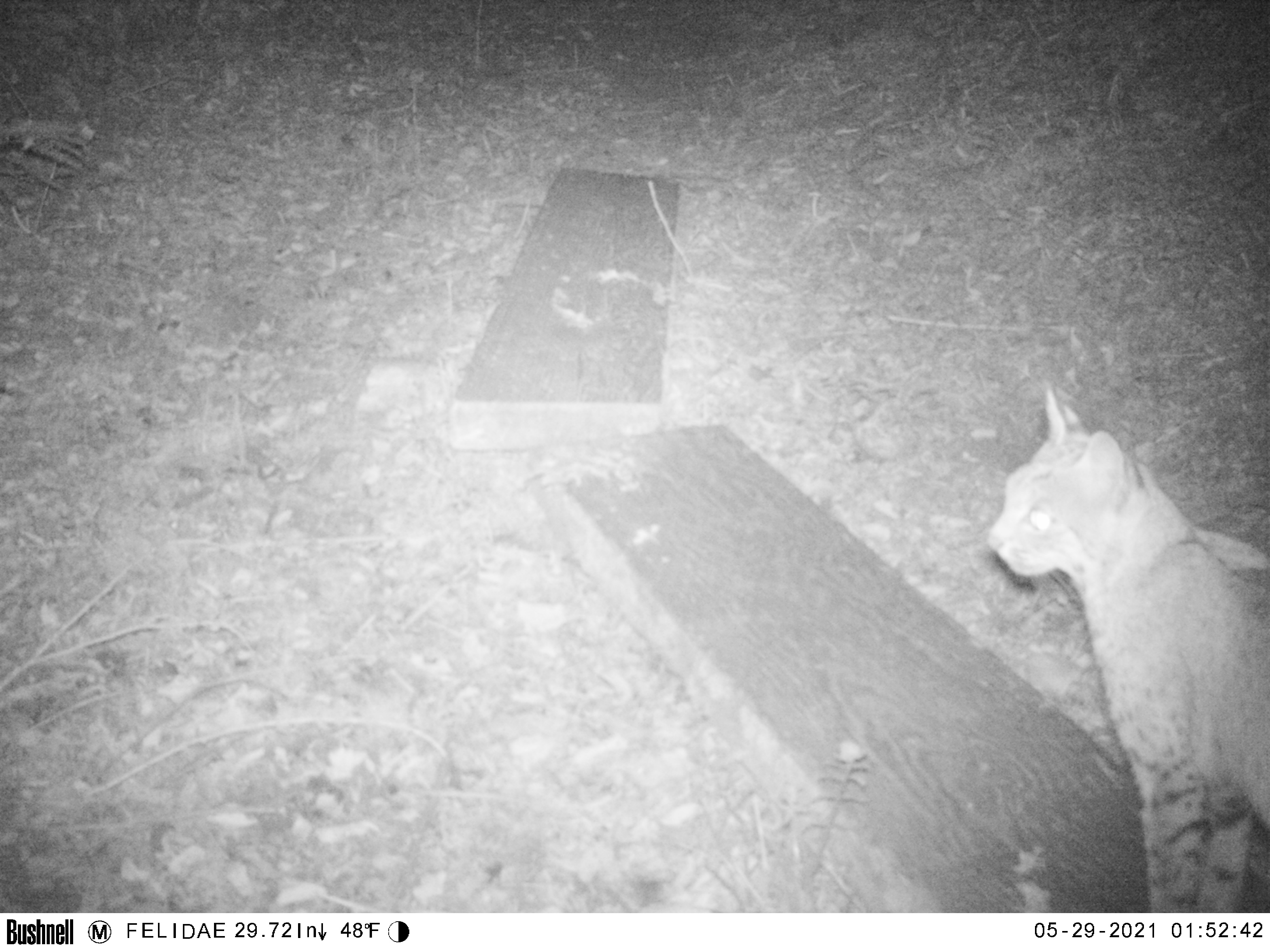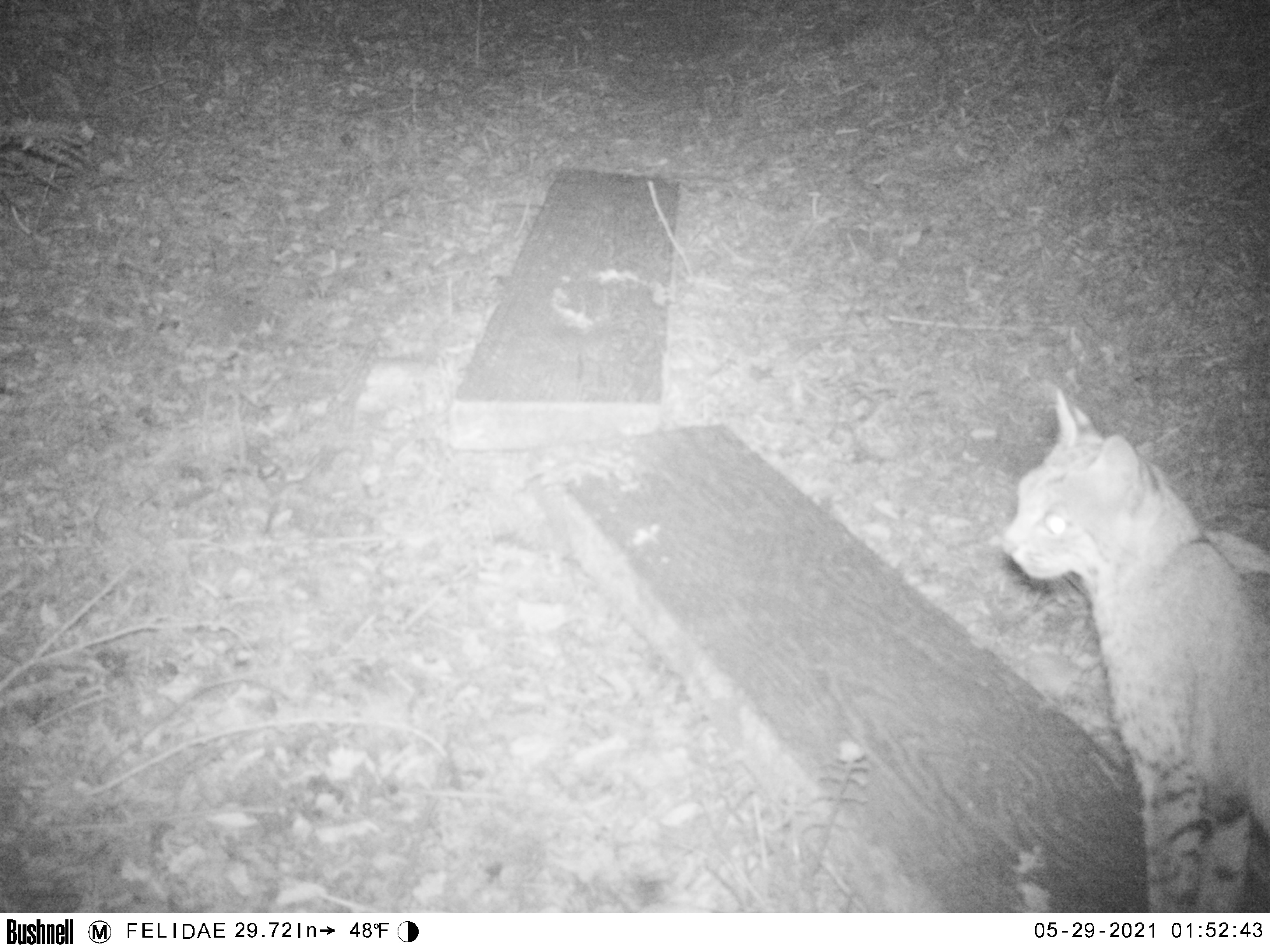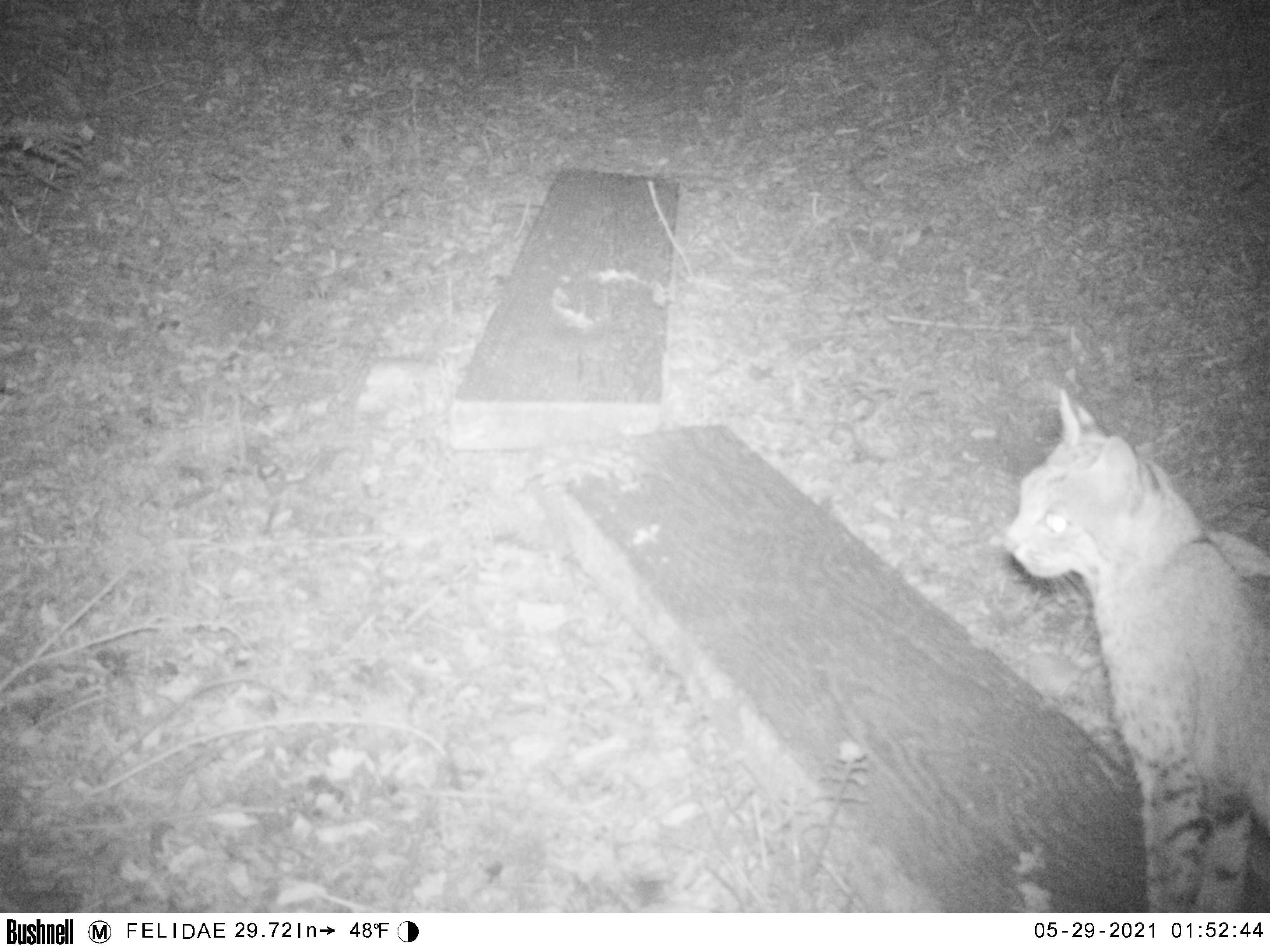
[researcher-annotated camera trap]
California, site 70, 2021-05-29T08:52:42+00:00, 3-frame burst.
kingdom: Animalia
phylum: Chordata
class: Mammalia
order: Carnivora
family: Felidae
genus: Lynx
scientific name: Lynx rufus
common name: bobcat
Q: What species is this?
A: Bobcat (Lynx rufus).